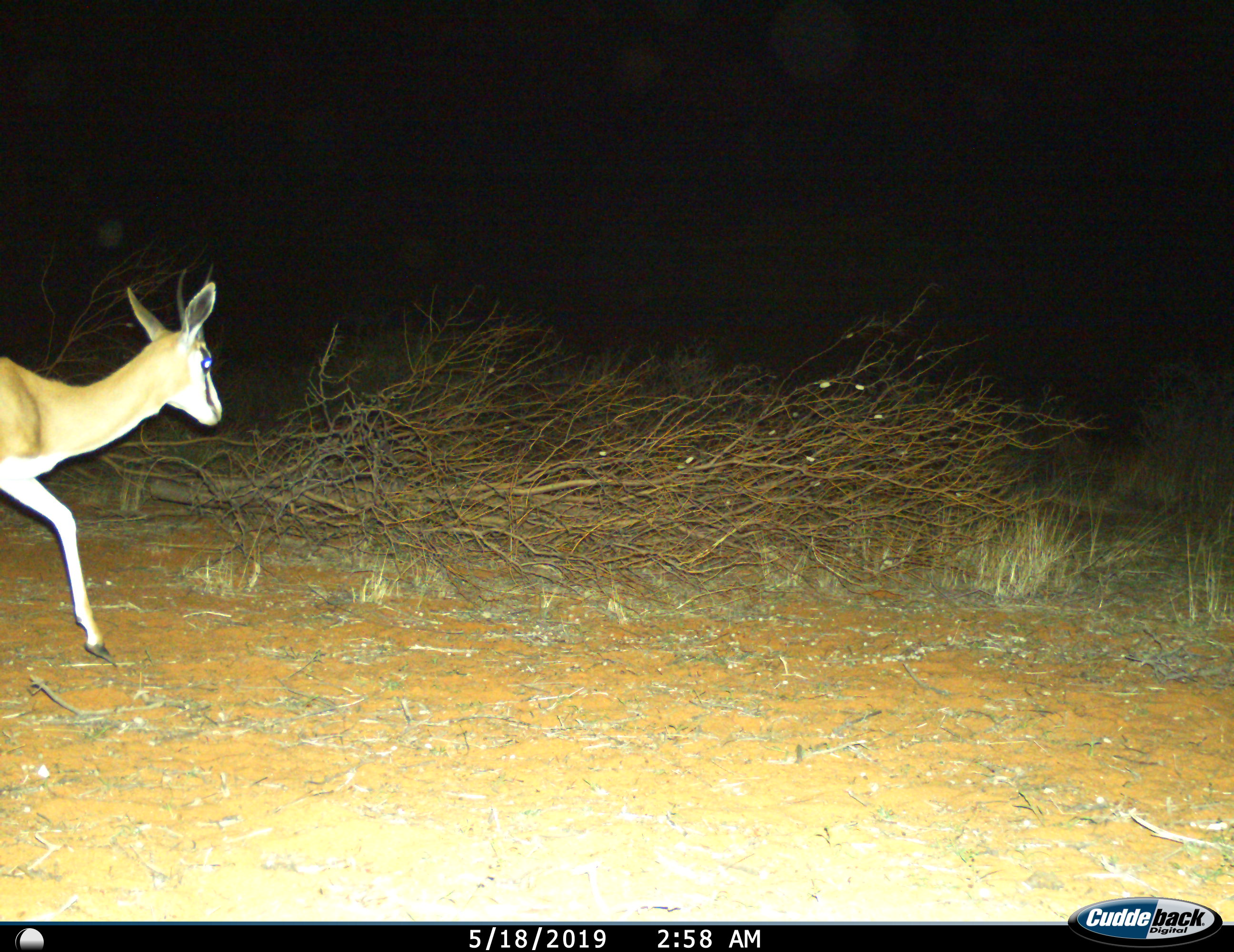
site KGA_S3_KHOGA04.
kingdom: Animalia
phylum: Chordata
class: Mammalia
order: Artiodactyla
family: Bovidae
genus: Antidorcas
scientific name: Antidorcas marsupialis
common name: springbok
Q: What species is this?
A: Springbok (Antidorcas marsupialis).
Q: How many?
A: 1.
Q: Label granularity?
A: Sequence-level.